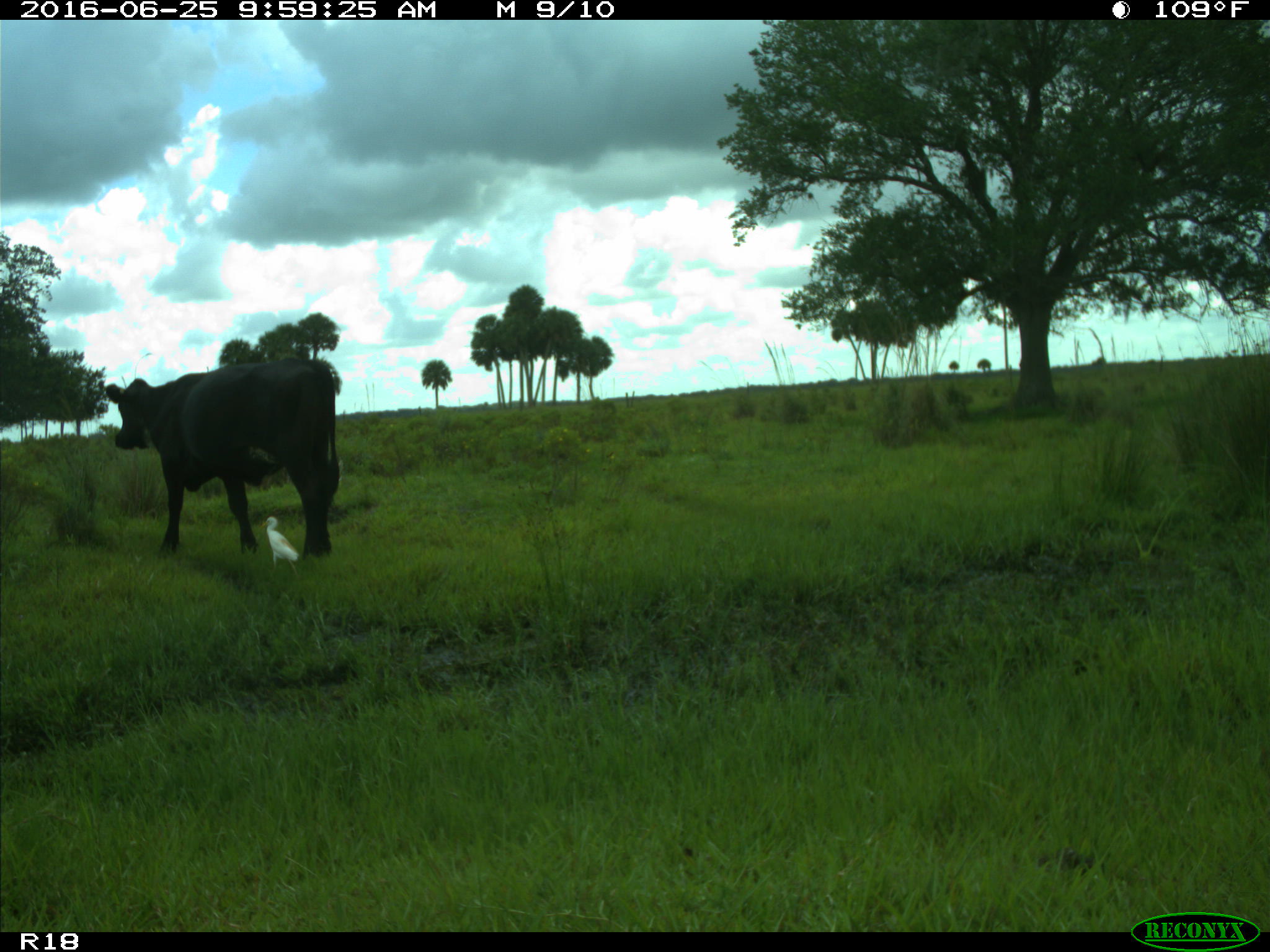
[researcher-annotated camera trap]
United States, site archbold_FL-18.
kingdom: Animalia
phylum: Chordata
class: Mammalia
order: Artiodactyla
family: Bovidae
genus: Bos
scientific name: Bos taurus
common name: domestic cow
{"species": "Bos taurus (domestic cow)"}